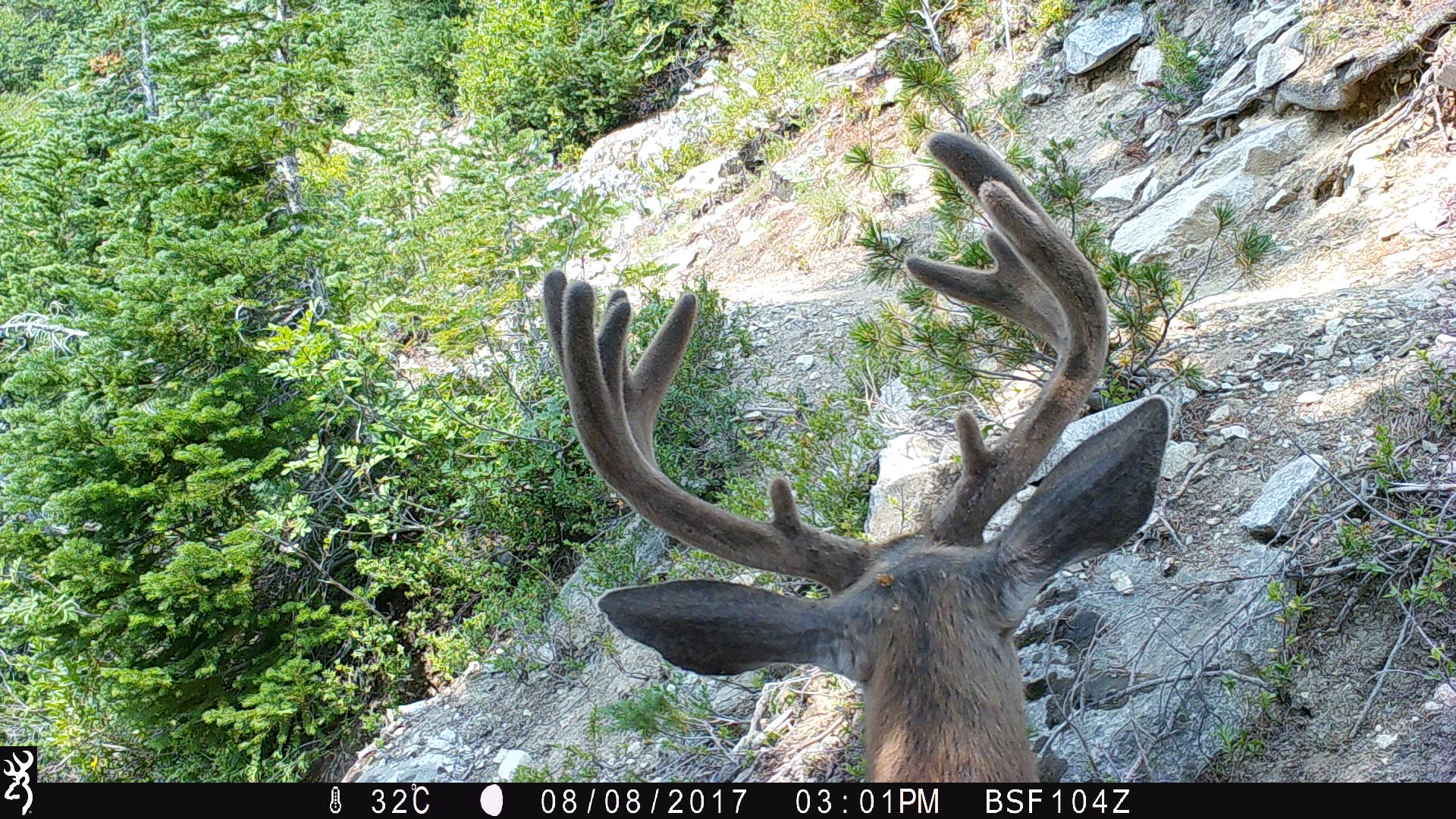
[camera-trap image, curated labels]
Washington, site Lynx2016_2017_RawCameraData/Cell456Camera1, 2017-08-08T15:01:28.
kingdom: Animalia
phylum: Chordata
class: Mammalia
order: Artiodactyla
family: Cervidae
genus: Odocoileus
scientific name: Odocoileus hemionus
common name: mule deer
Odocoileus hemionus (mule deer). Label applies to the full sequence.